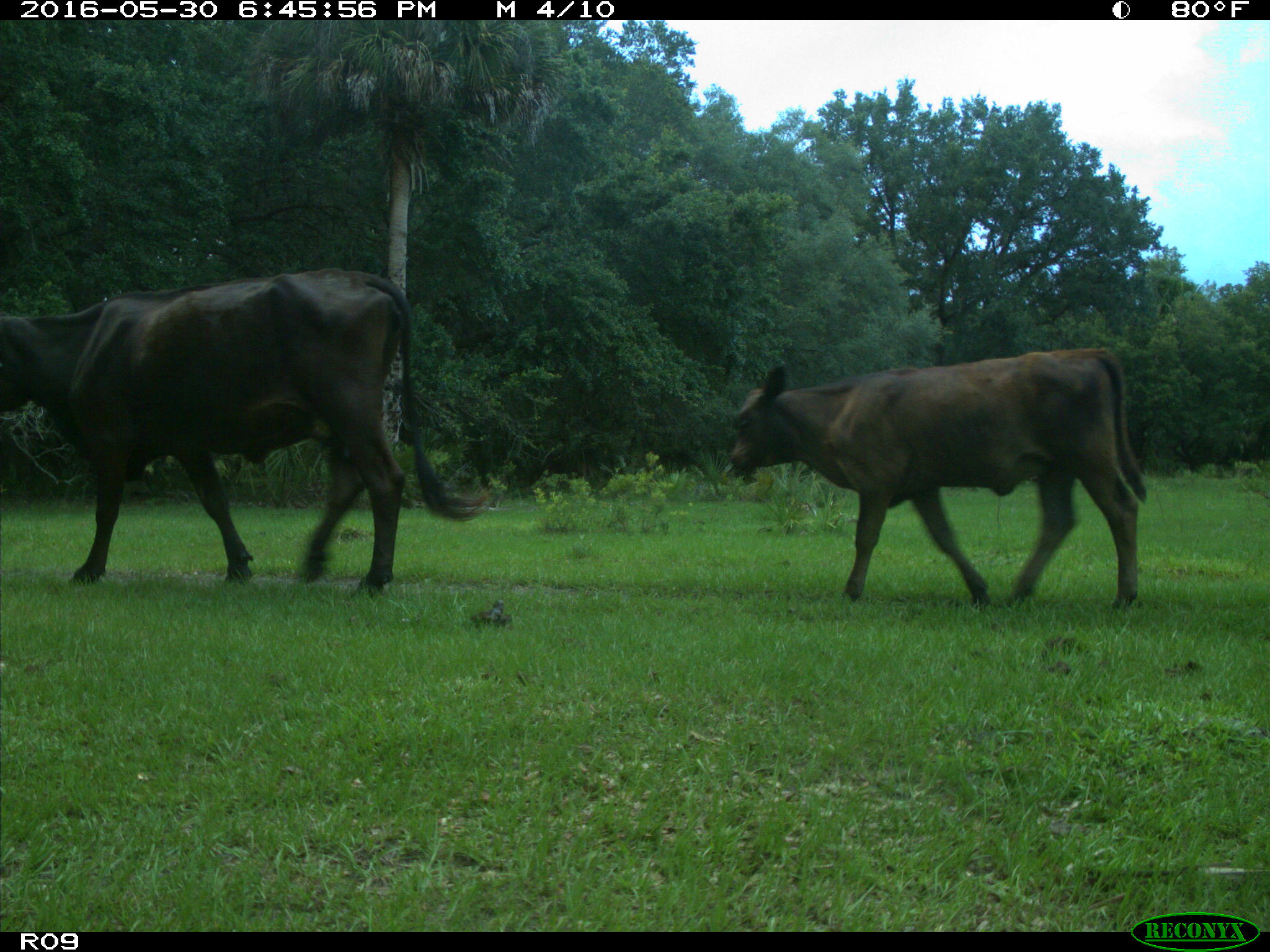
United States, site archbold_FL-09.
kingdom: Animalia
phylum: Chordata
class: Mammalia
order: Artiodactyla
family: Bovidae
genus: Bos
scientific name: Bos taurus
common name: domestic cow